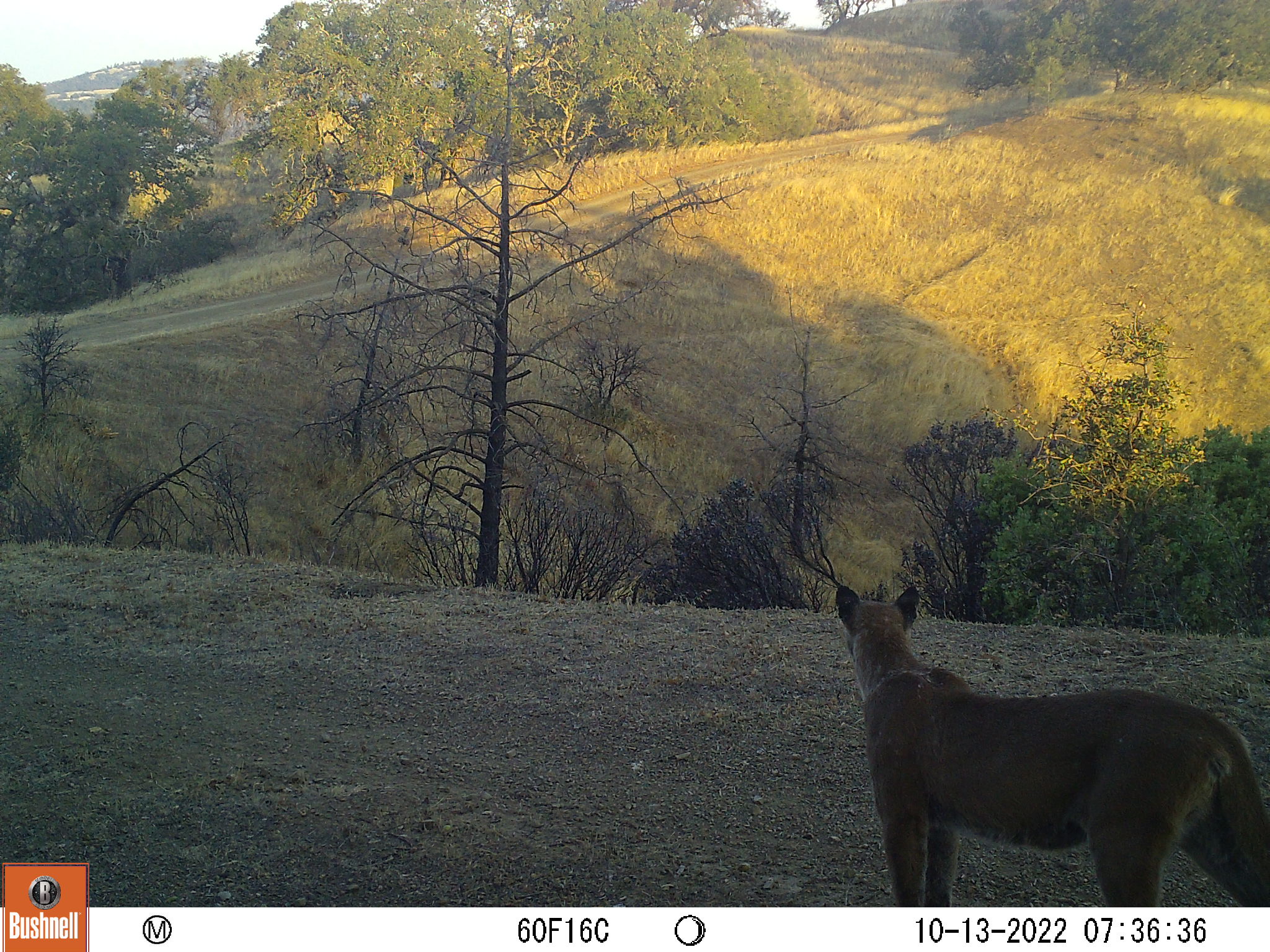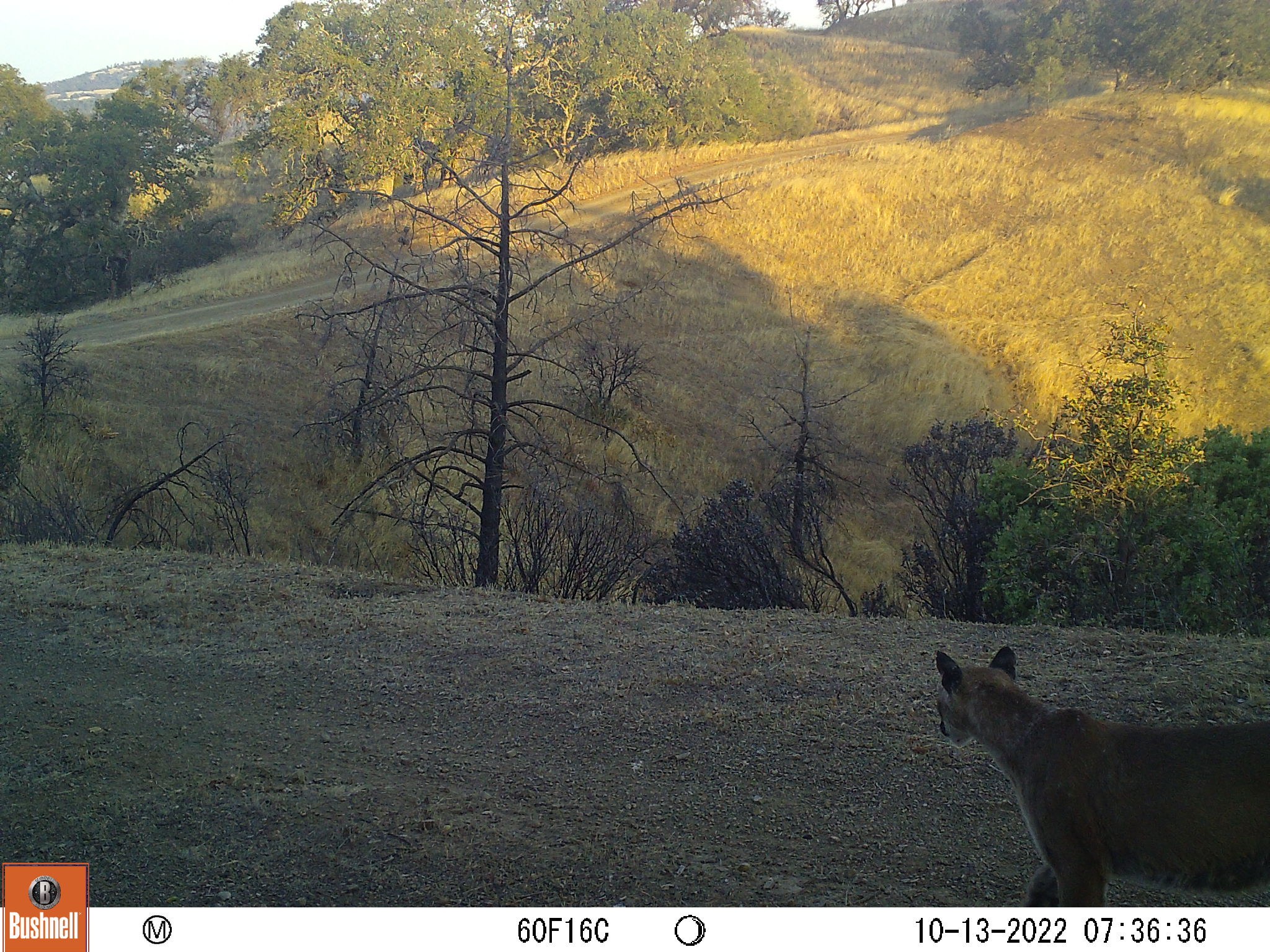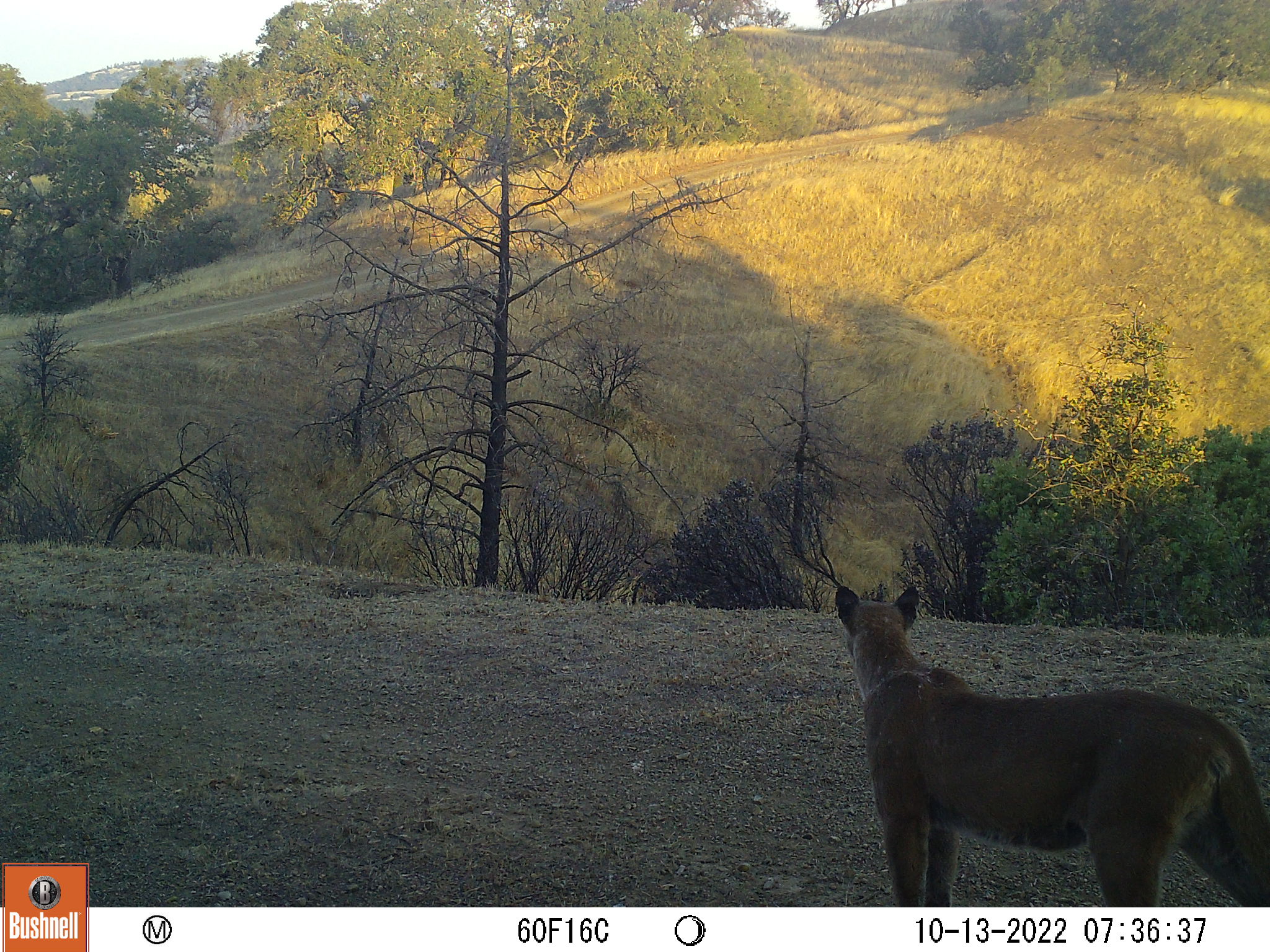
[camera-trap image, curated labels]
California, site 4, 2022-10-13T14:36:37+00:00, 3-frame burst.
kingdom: Animalia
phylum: Chordata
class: Mammalia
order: Carnivora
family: Felidae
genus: Puma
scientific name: Puma concolor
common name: puma